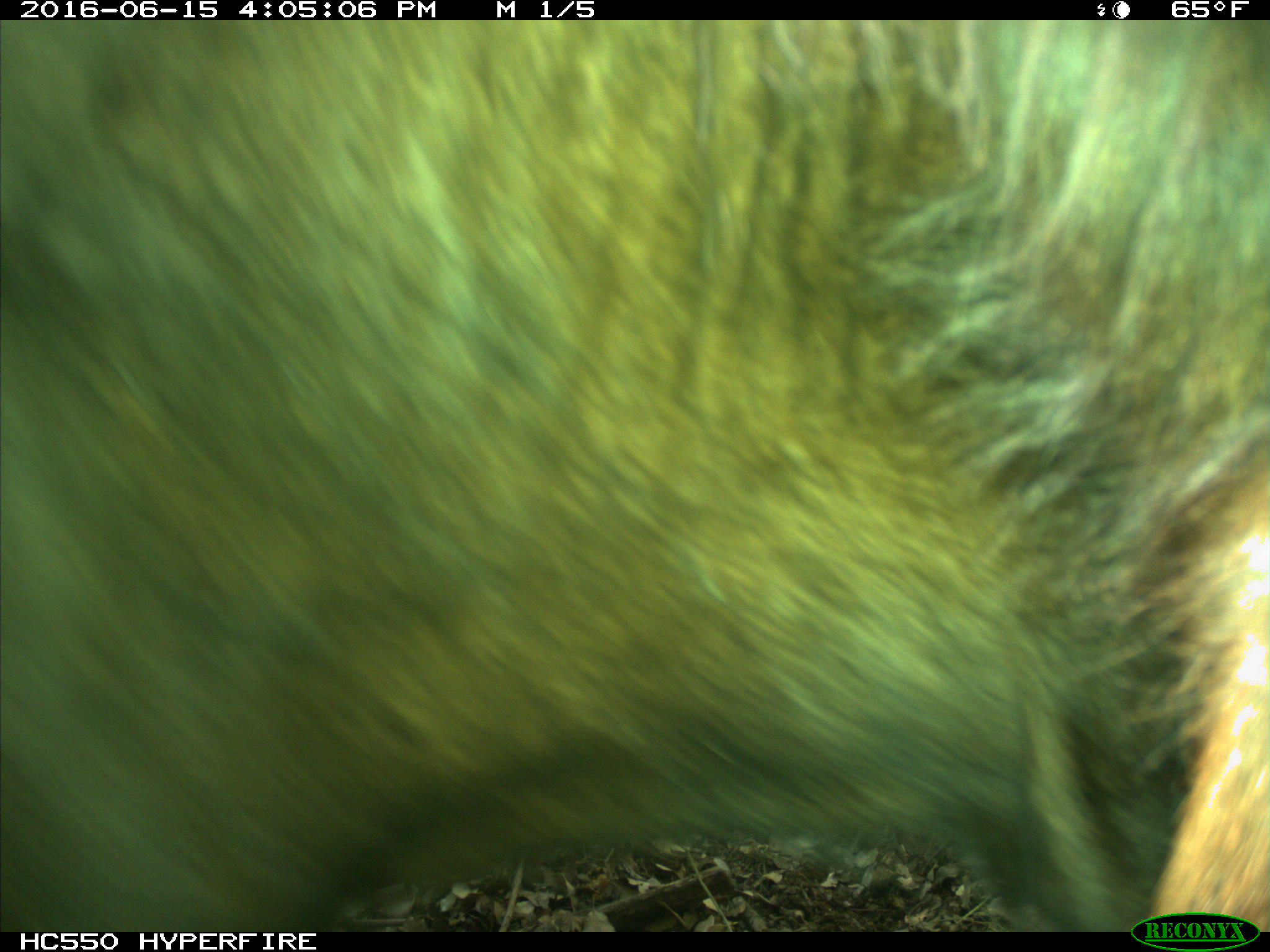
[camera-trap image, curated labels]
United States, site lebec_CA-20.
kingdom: Animalia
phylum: Chordata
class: Mammalia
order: Artiodactyla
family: Bovidae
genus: Bos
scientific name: Bos taurus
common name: domestic cow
Bos taurus (domestic cow).